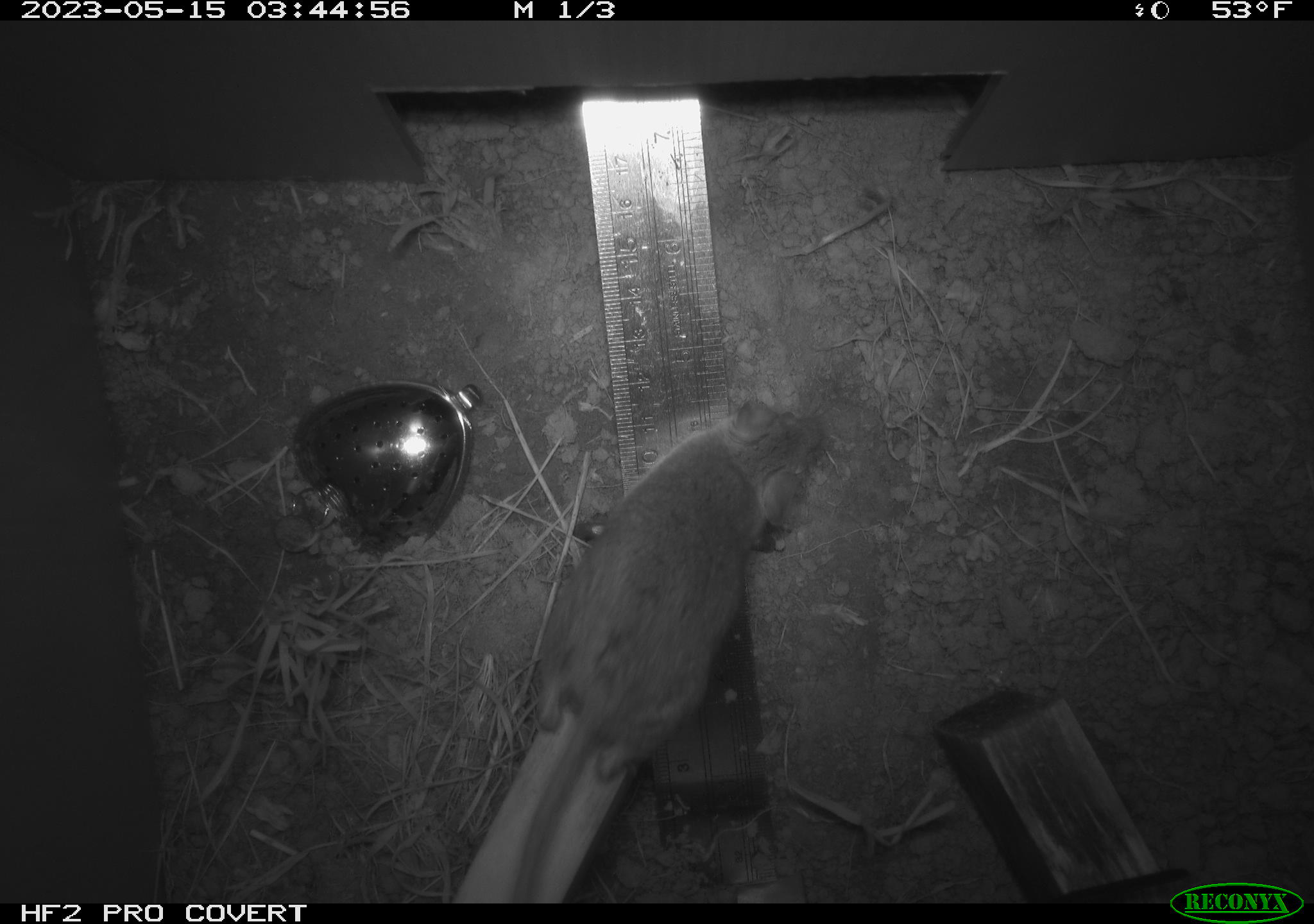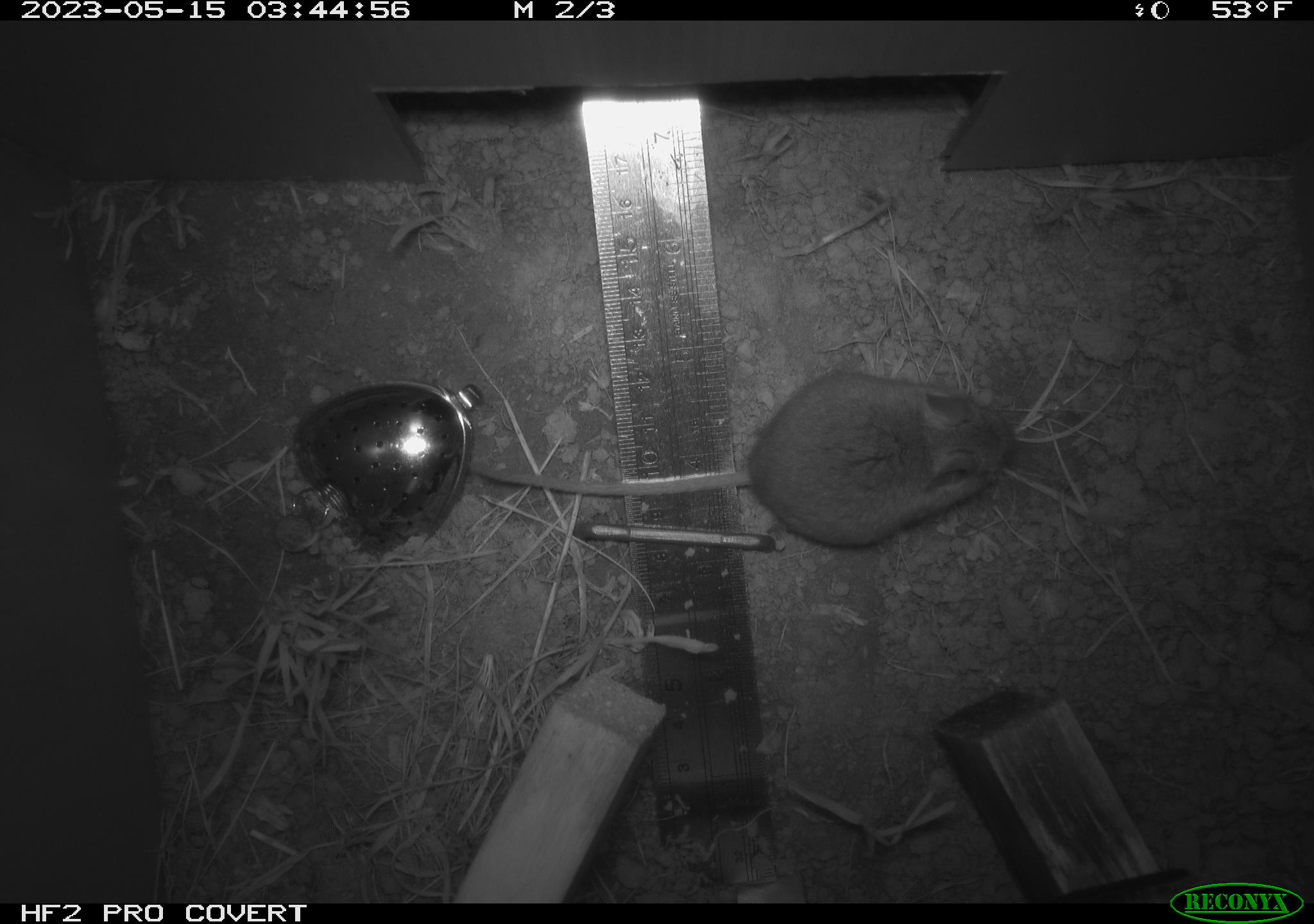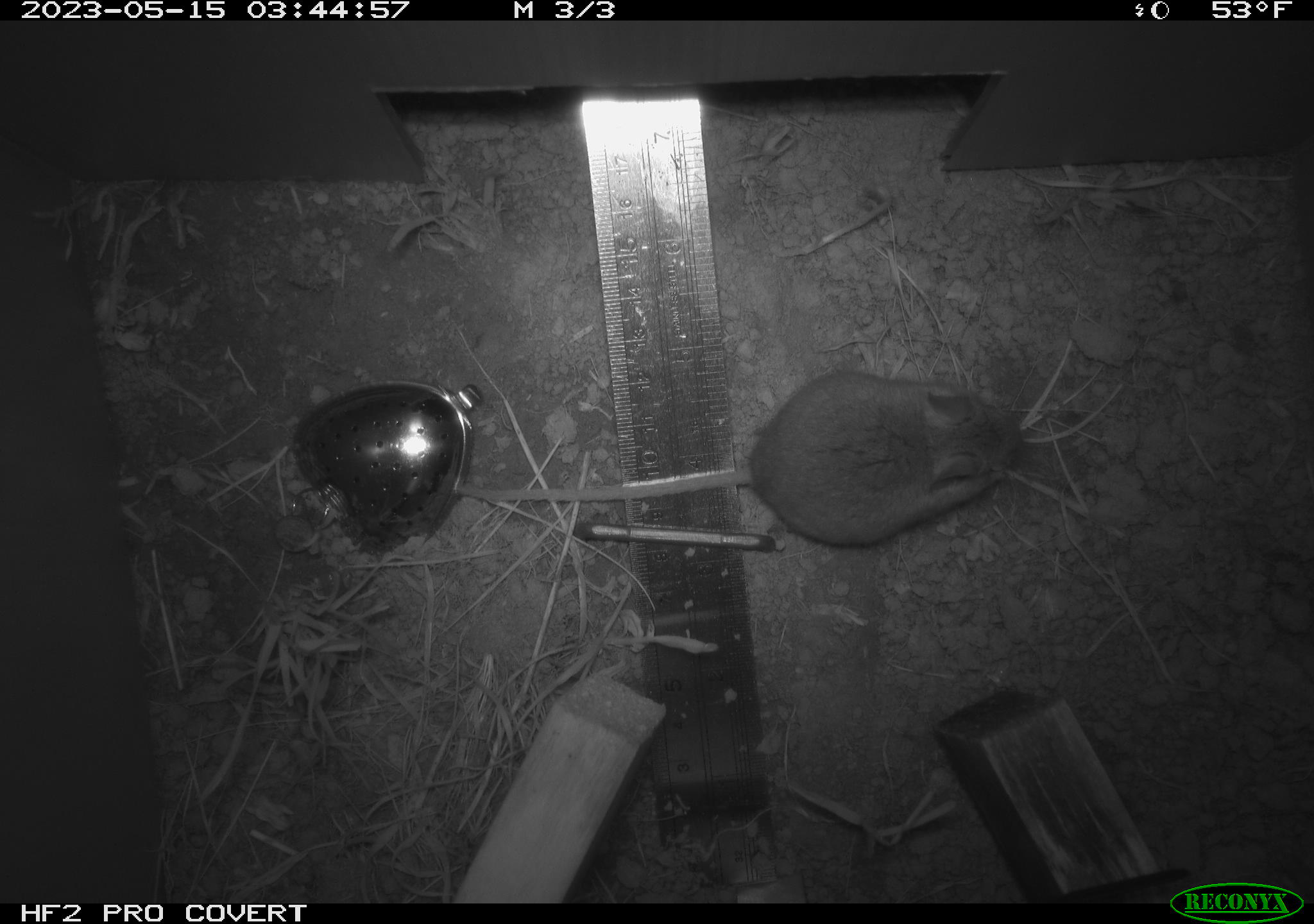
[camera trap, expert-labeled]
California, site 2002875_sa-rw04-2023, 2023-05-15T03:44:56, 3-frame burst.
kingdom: Animalia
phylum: Chordata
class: Mammalia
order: Rodentia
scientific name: Rodentia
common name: mouse species